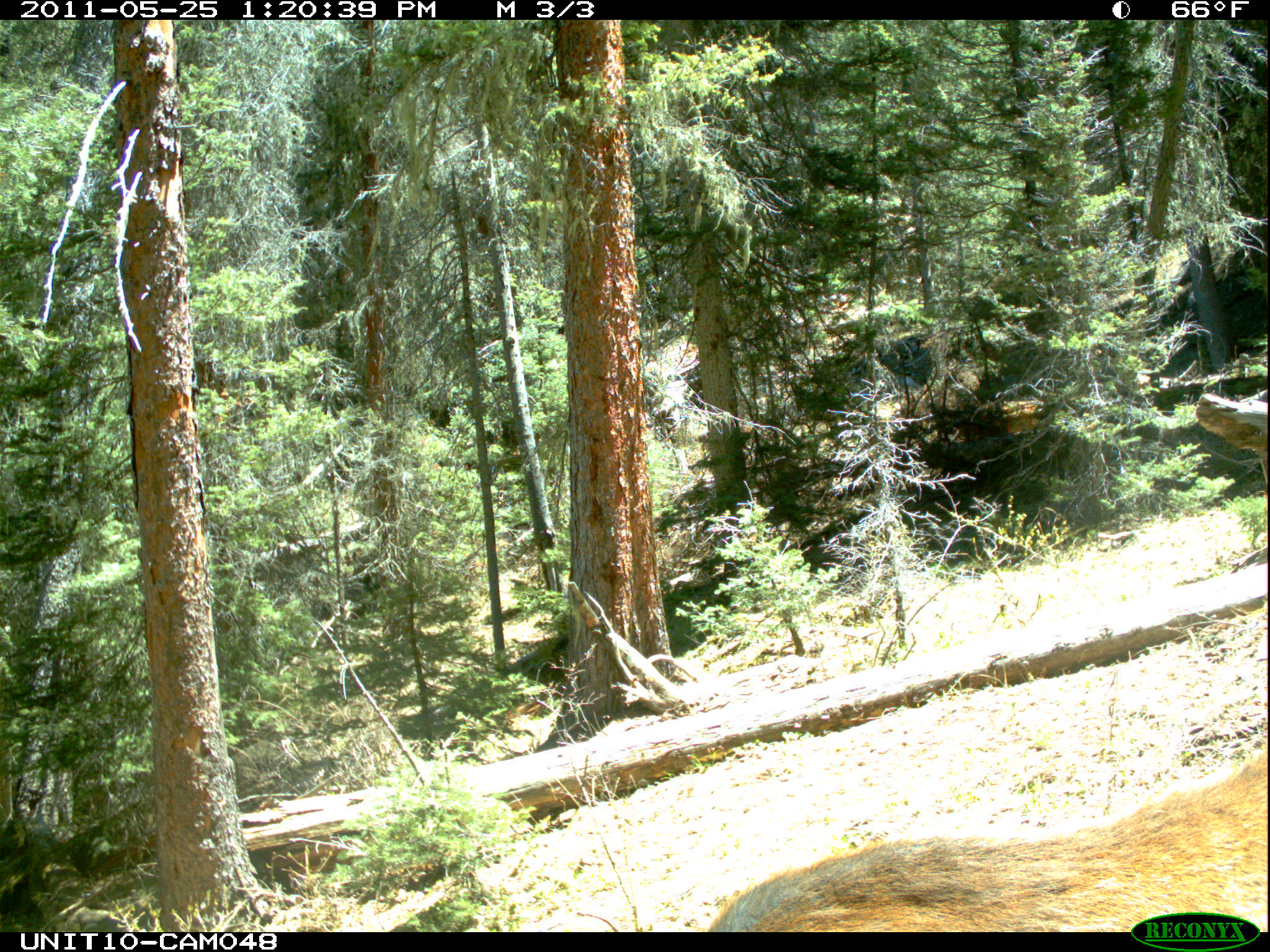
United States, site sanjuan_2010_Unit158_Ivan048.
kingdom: Animalia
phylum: Chordata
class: Mammalia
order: Artiodactyla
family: Cervidae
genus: Cervus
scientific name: Cervus elaphus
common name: red deer